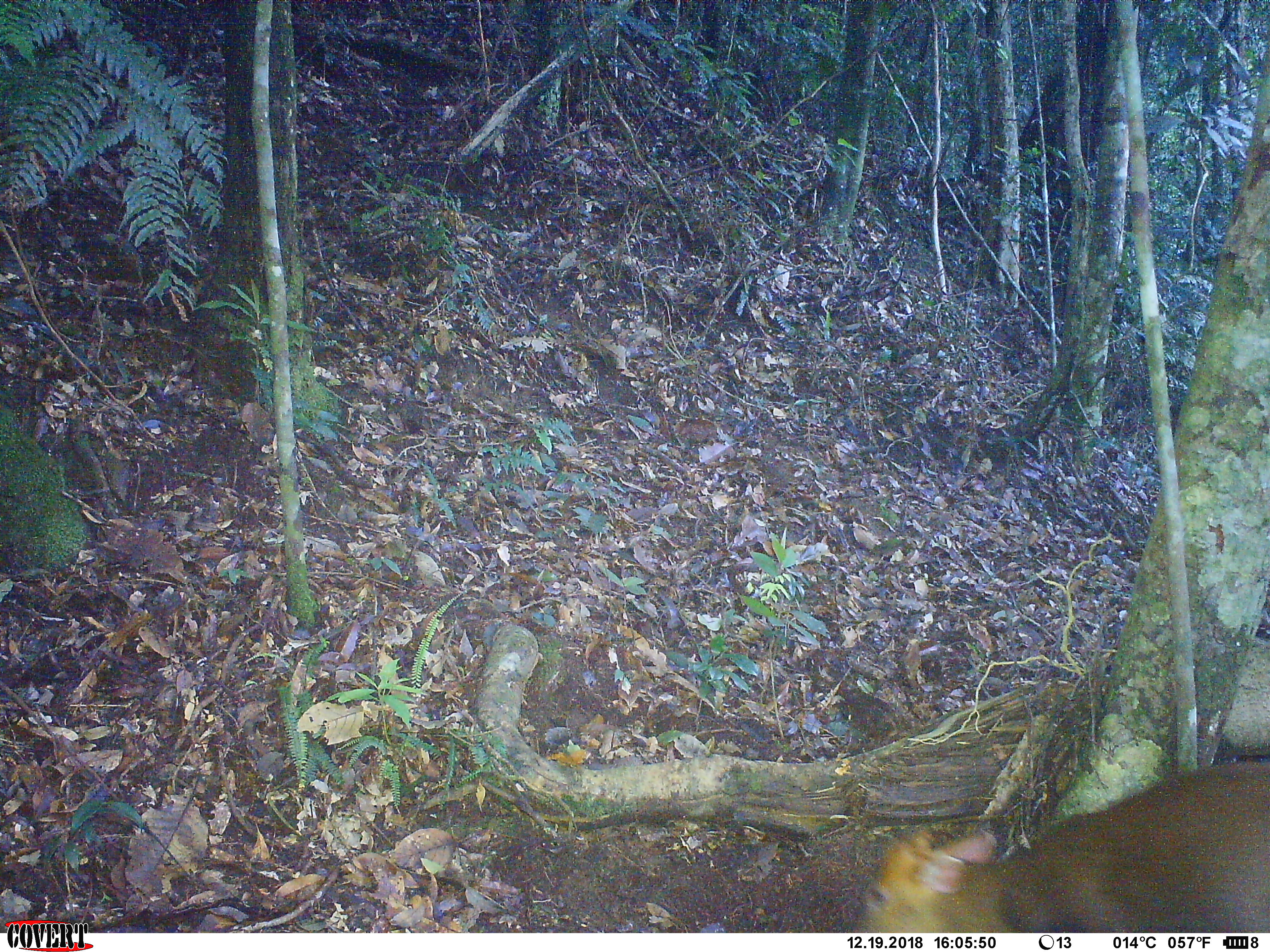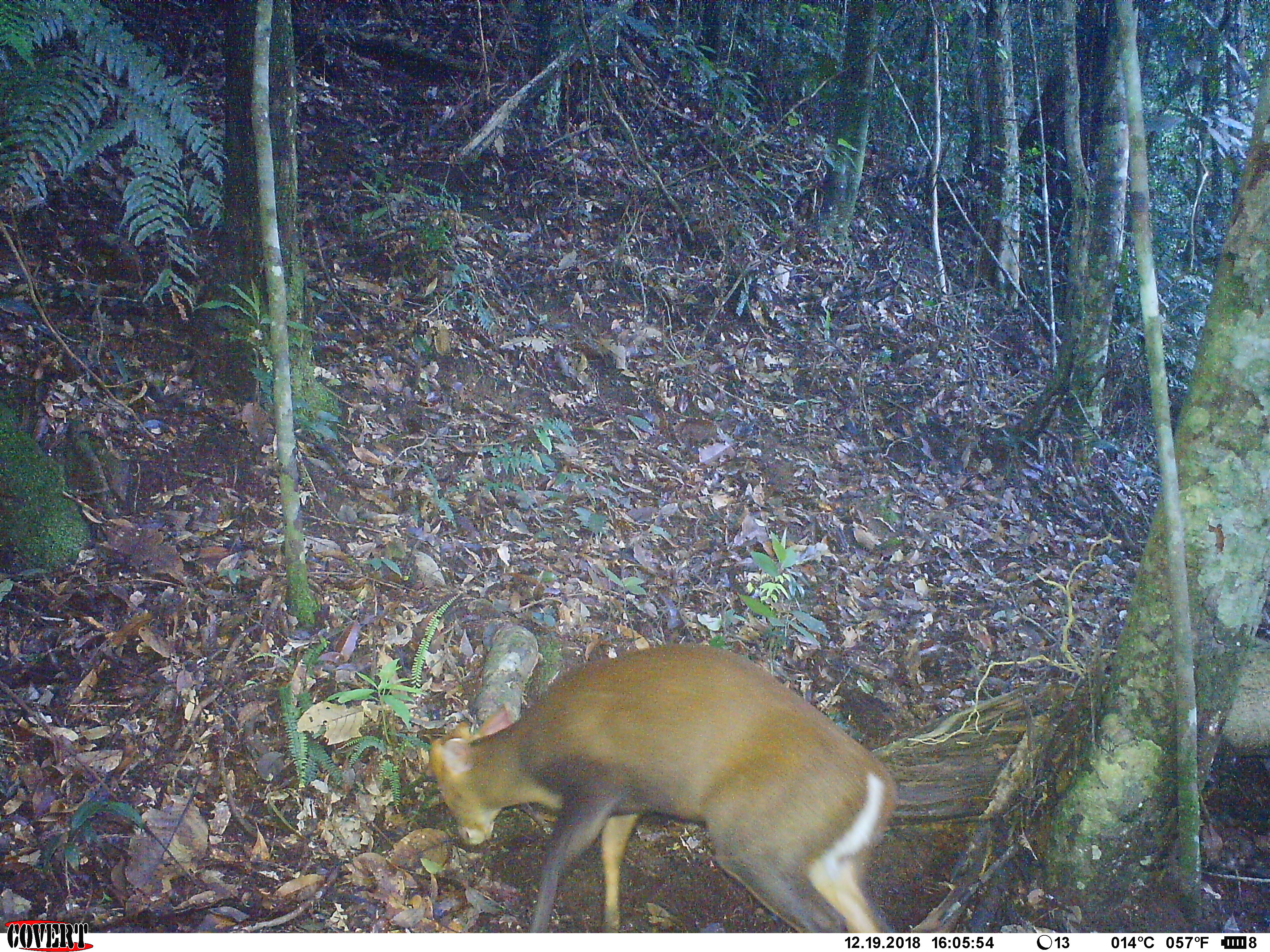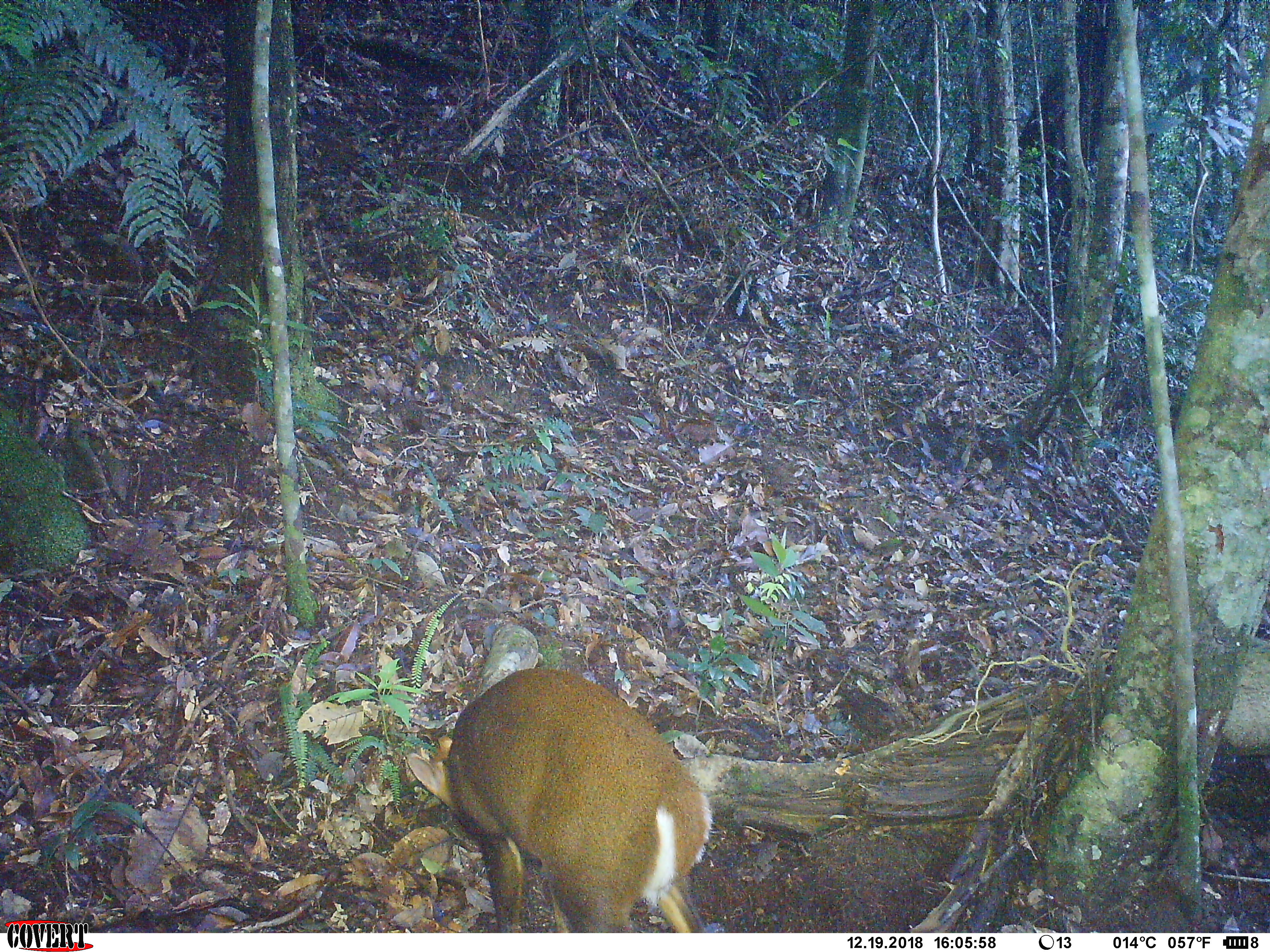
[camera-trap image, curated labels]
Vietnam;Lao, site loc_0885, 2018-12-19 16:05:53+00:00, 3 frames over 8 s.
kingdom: Animalia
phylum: Chordata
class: Mammalia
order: Artiodactyla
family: Cervidae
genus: Muntiacus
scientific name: Muntiacus rooseveltorum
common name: roosevelt's muntjac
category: roosevelts muntjac group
Roosevelts muntjac group (roosevelt's muntjac) (Muntiacus rooseveltorum). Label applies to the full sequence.